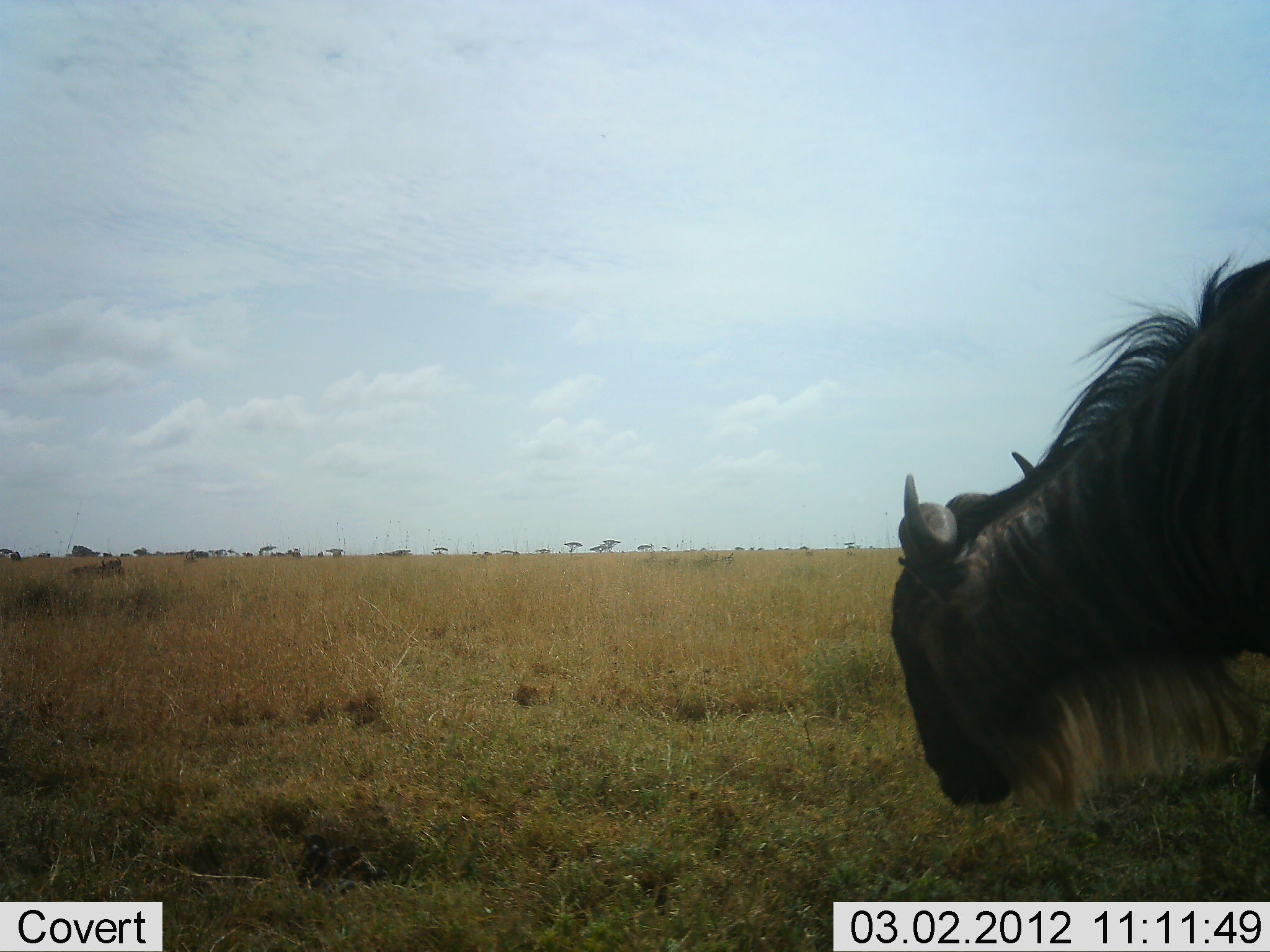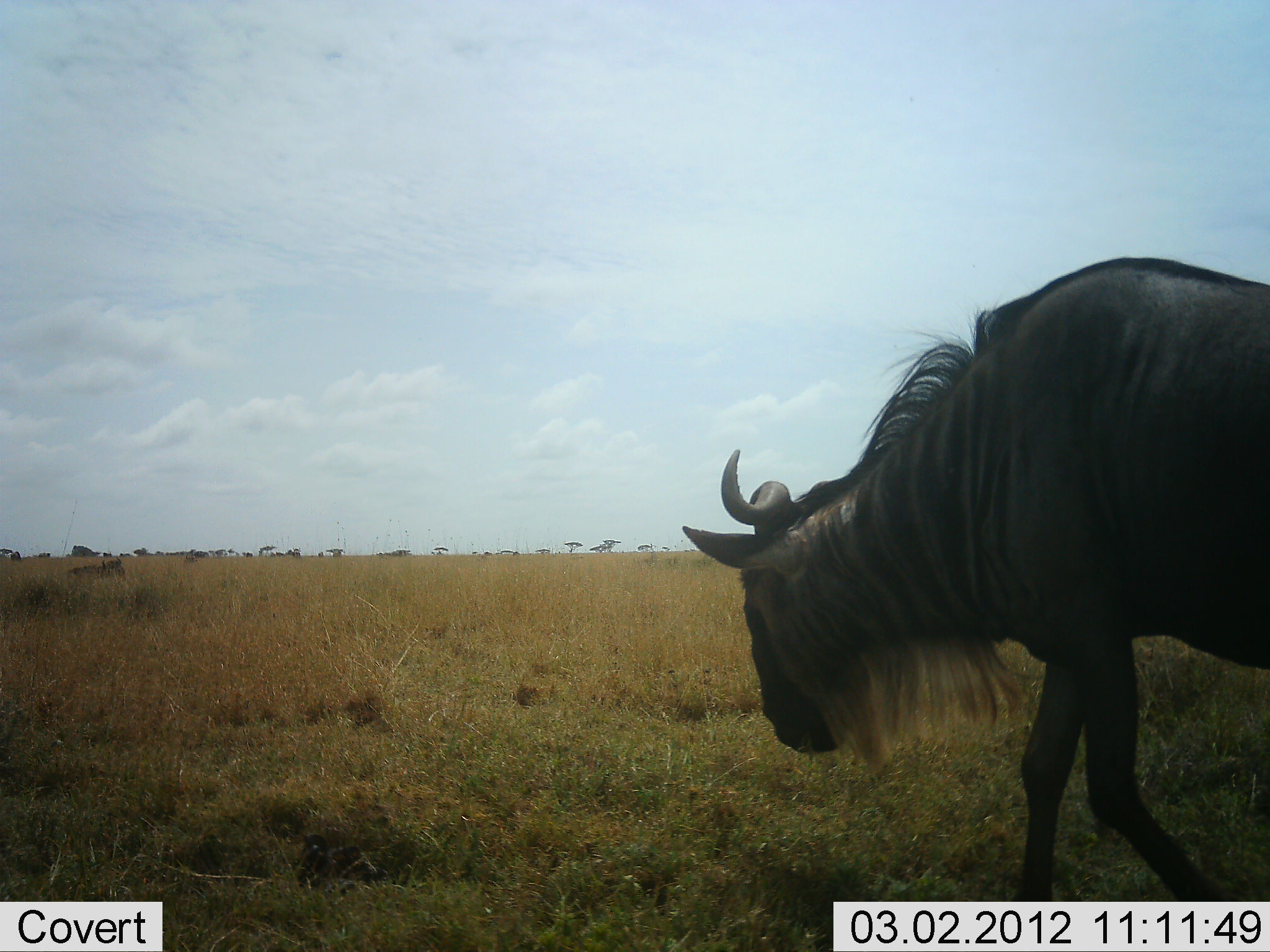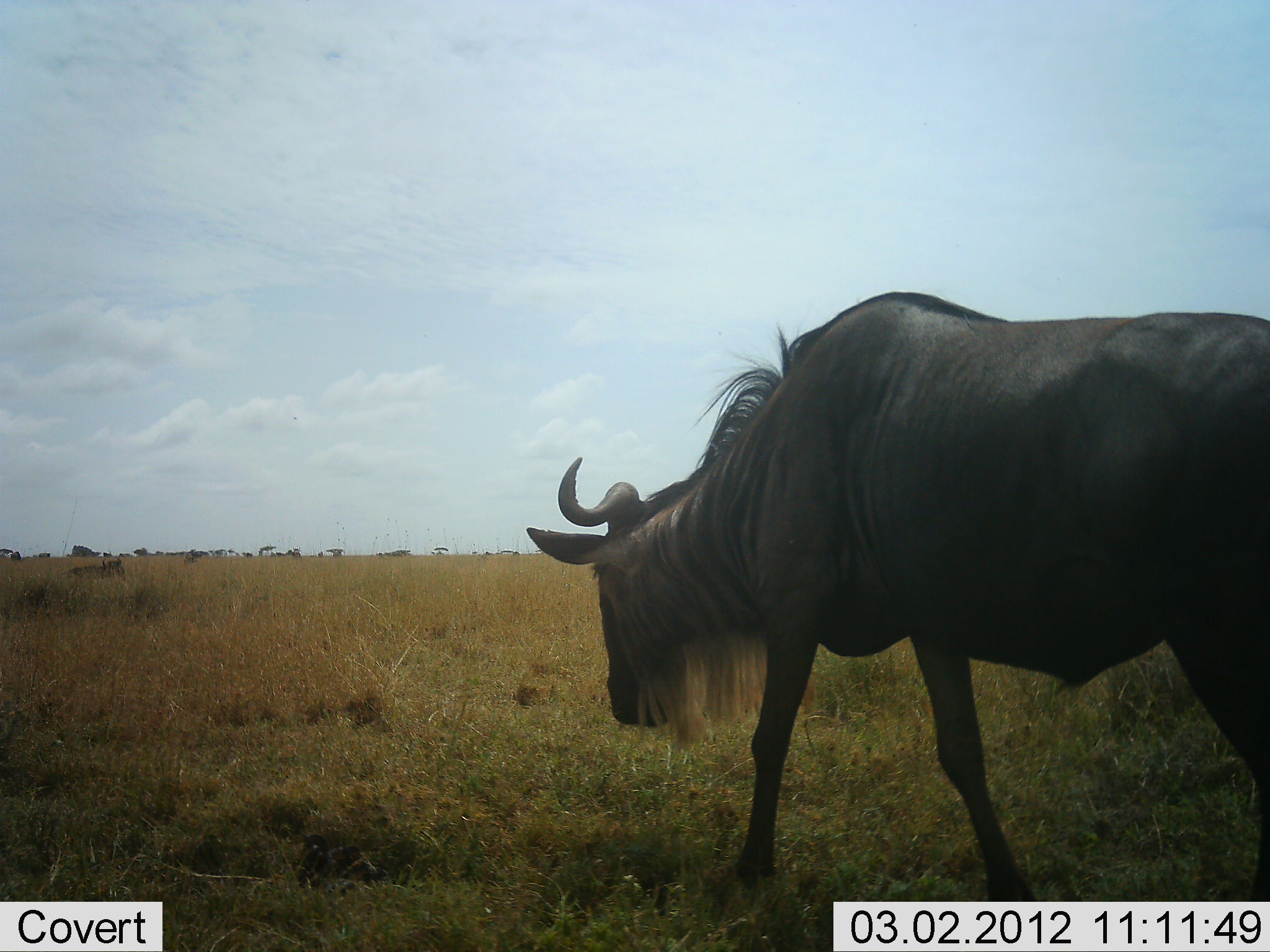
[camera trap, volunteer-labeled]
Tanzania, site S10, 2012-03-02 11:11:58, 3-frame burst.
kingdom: Animalia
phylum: Chordata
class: Mammalia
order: Artiodactyla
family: Bovidae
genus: Connochaetes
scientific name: Connochaetes taurinus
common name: blue wildebeest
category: wildebeest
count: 1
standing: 0%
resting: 11%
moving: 100%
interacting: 0%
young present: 0%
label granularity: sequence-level